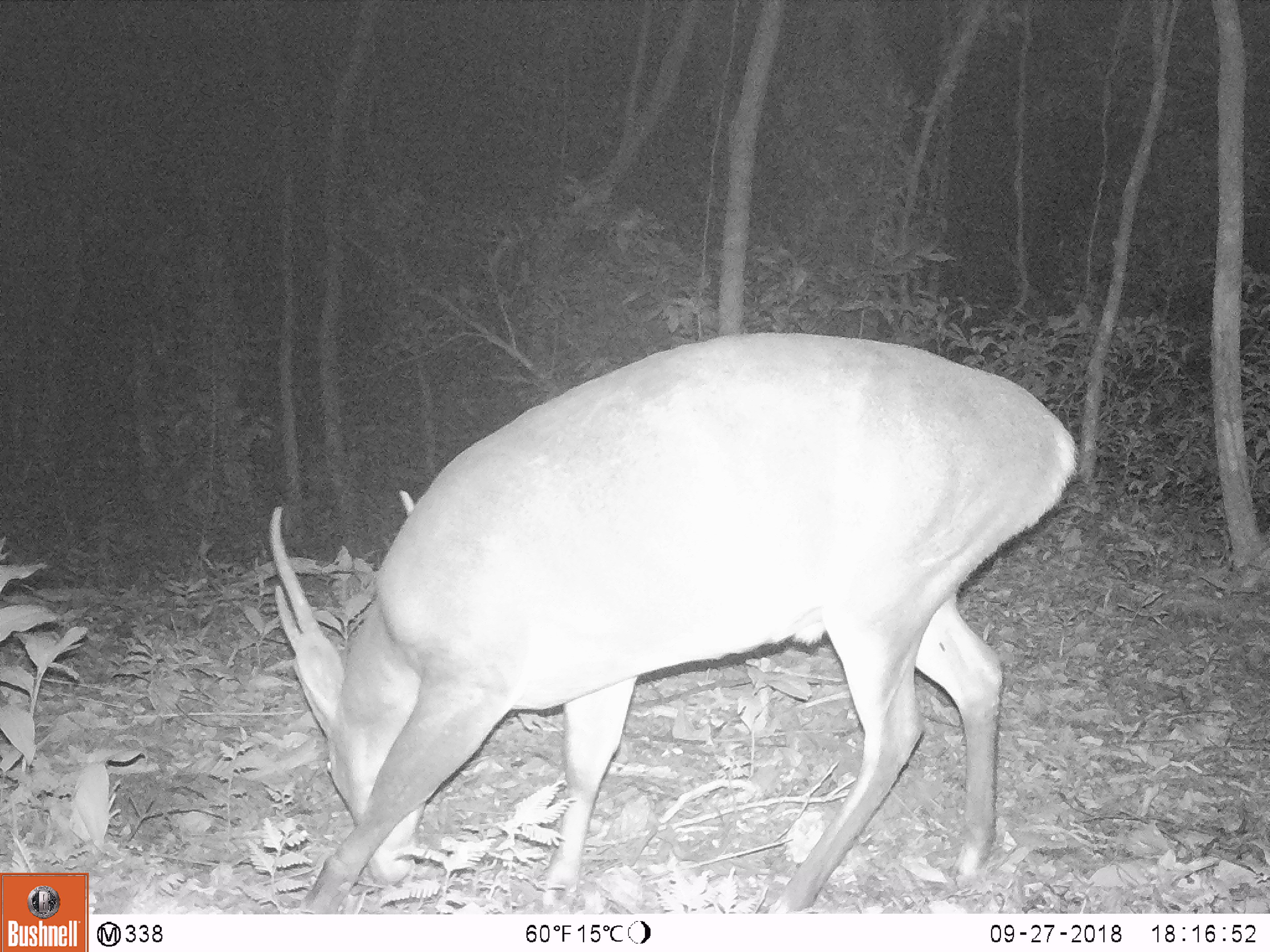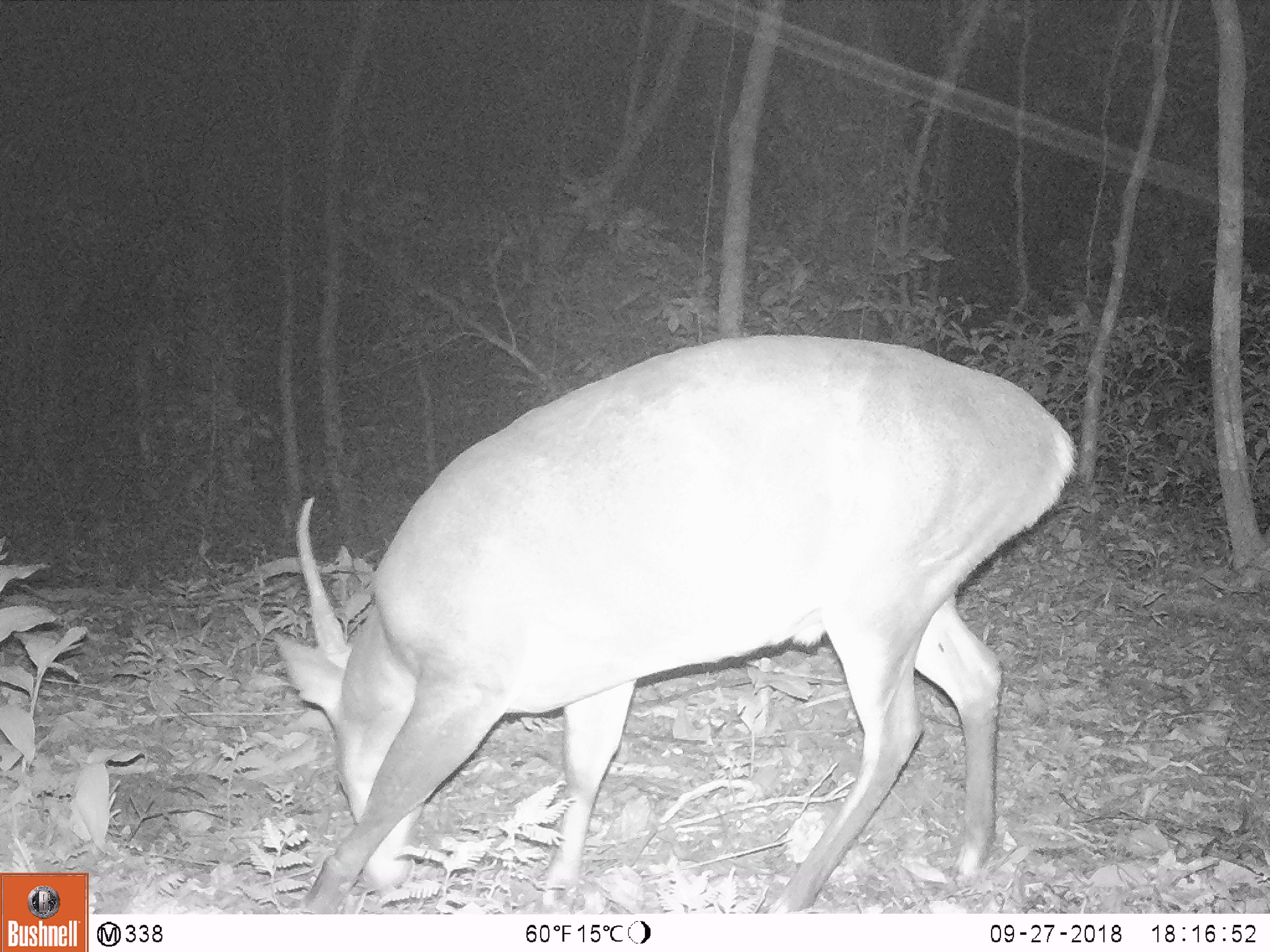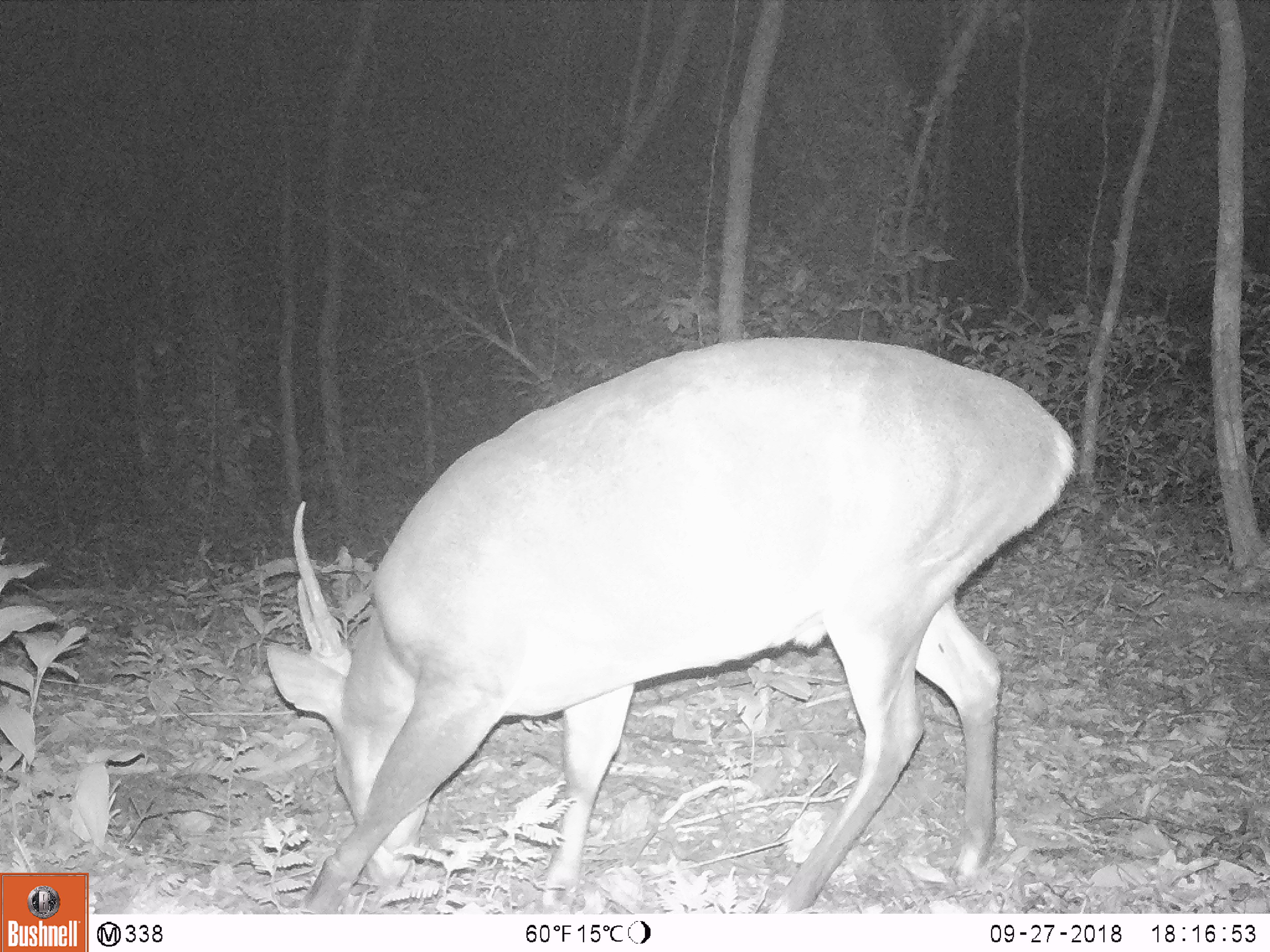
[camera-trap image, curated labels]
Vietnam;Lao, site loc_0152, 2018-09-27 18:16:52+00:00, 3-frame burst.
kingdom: Animalia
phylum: Chordata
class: Mammalia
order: Artiodactyla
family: Cervidae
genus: Muntiacus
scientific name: Muntiacus vuquangensis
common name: large-antlered muntjac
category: large antlered muntjac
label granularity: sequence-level